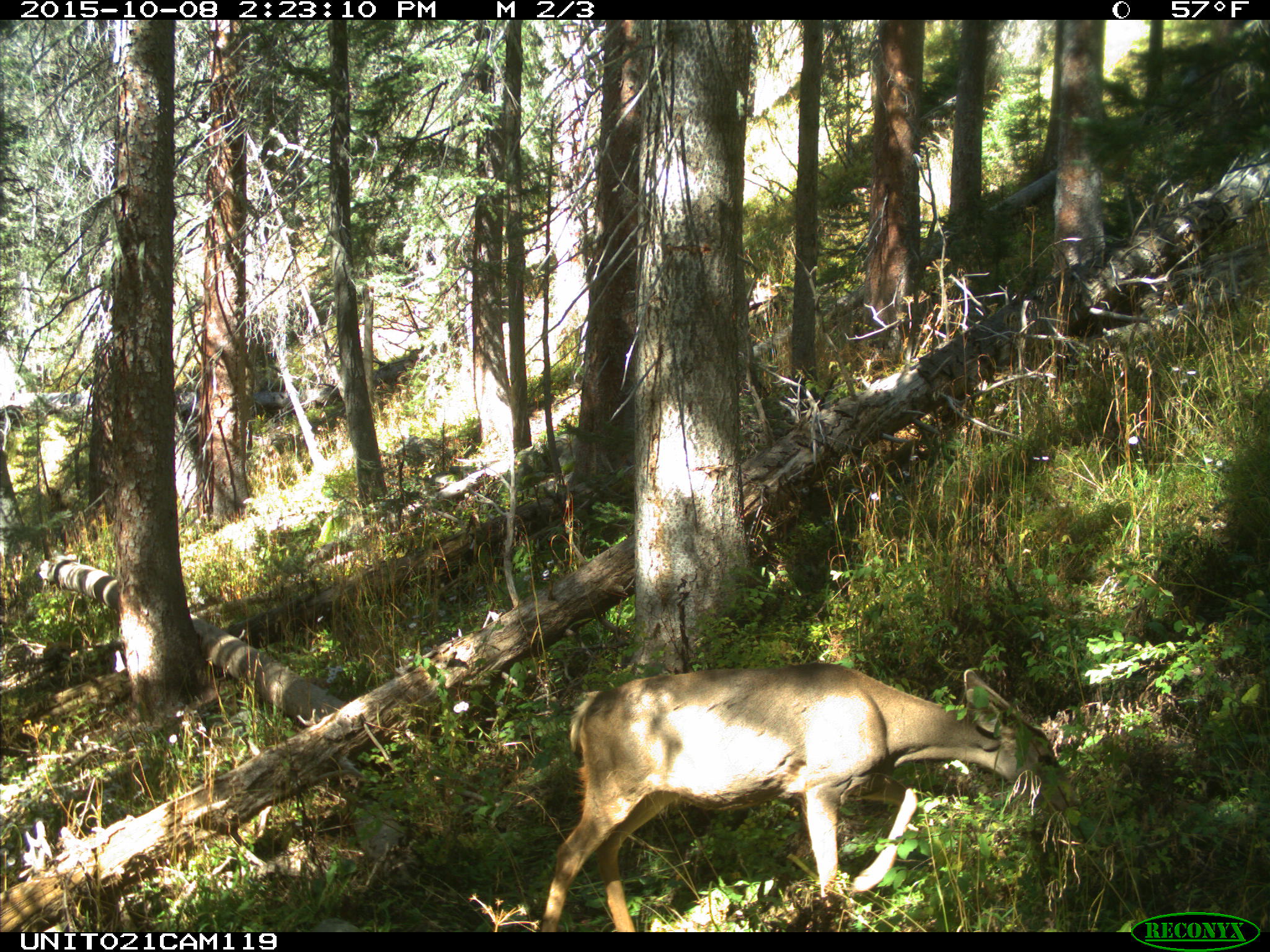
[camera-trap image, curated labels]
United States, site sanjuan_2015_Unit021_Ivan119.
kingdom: Animalia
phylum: Chordata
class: Mammalia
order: Artiodactyla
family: Cervidae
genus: Odocoileus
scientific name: Odocoileus hemionus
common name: mule deer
Odocoileus hemionus (mule deer).